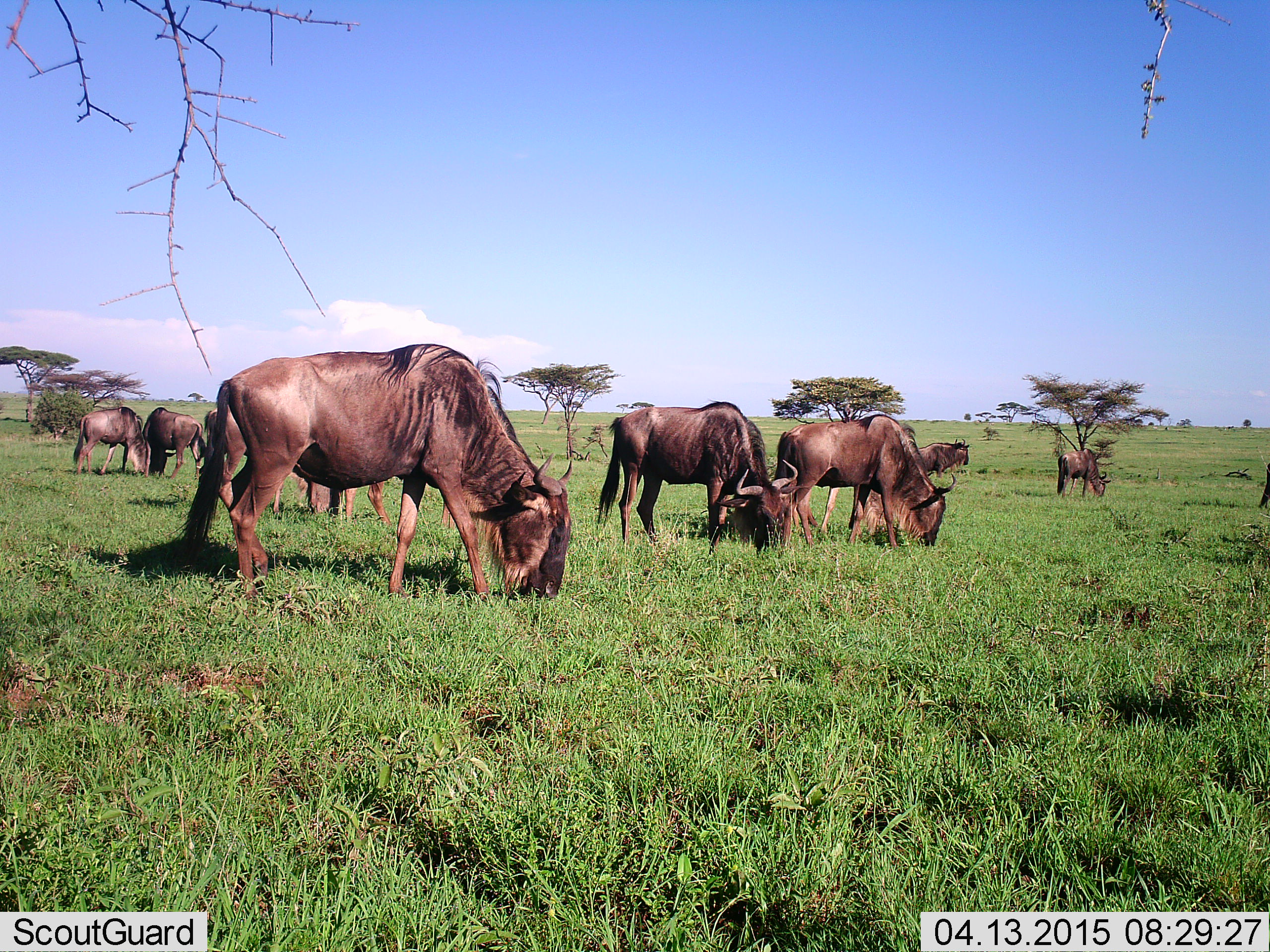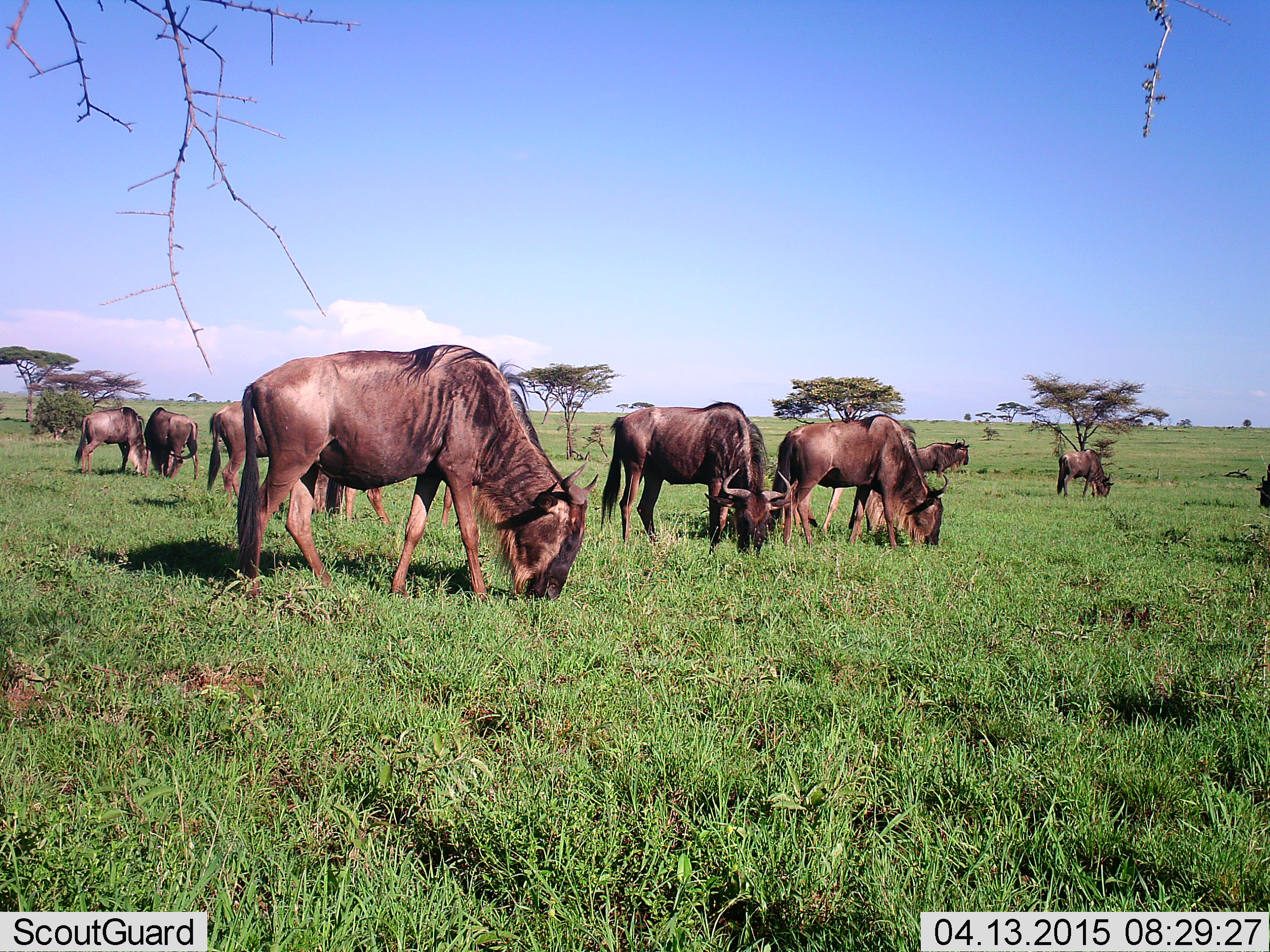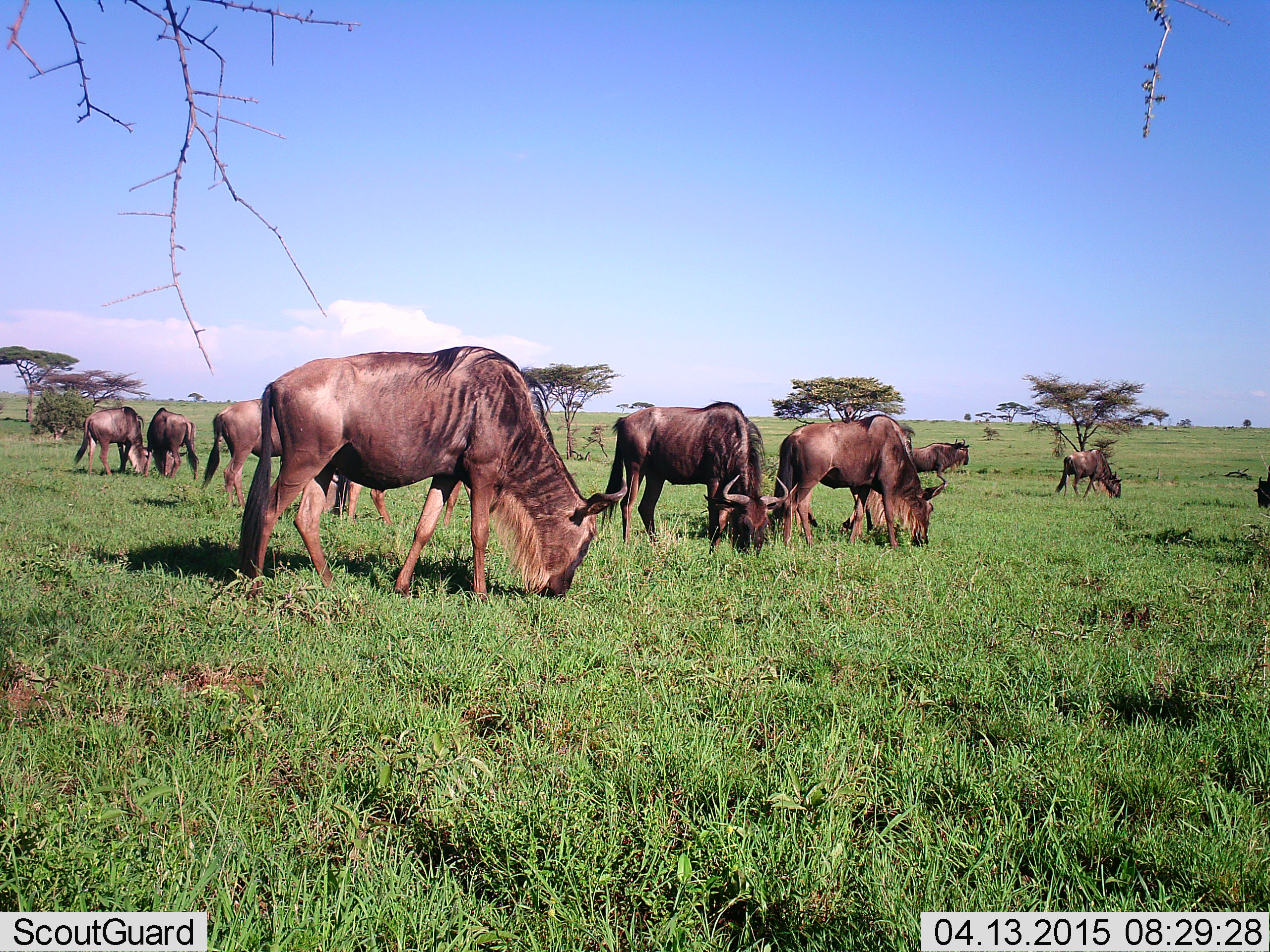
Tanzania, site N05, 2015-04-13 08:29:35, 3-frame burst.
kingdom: Animalia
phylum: Chordata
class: Mammalia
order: Artiodactyla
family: Bovidae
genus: Connochaetes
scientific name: Connochaetes taurinus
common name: blue wildebeest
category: wildebeest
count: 11-50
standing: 40%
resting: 0%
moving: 20%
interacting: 0%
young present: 0%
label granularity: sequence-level